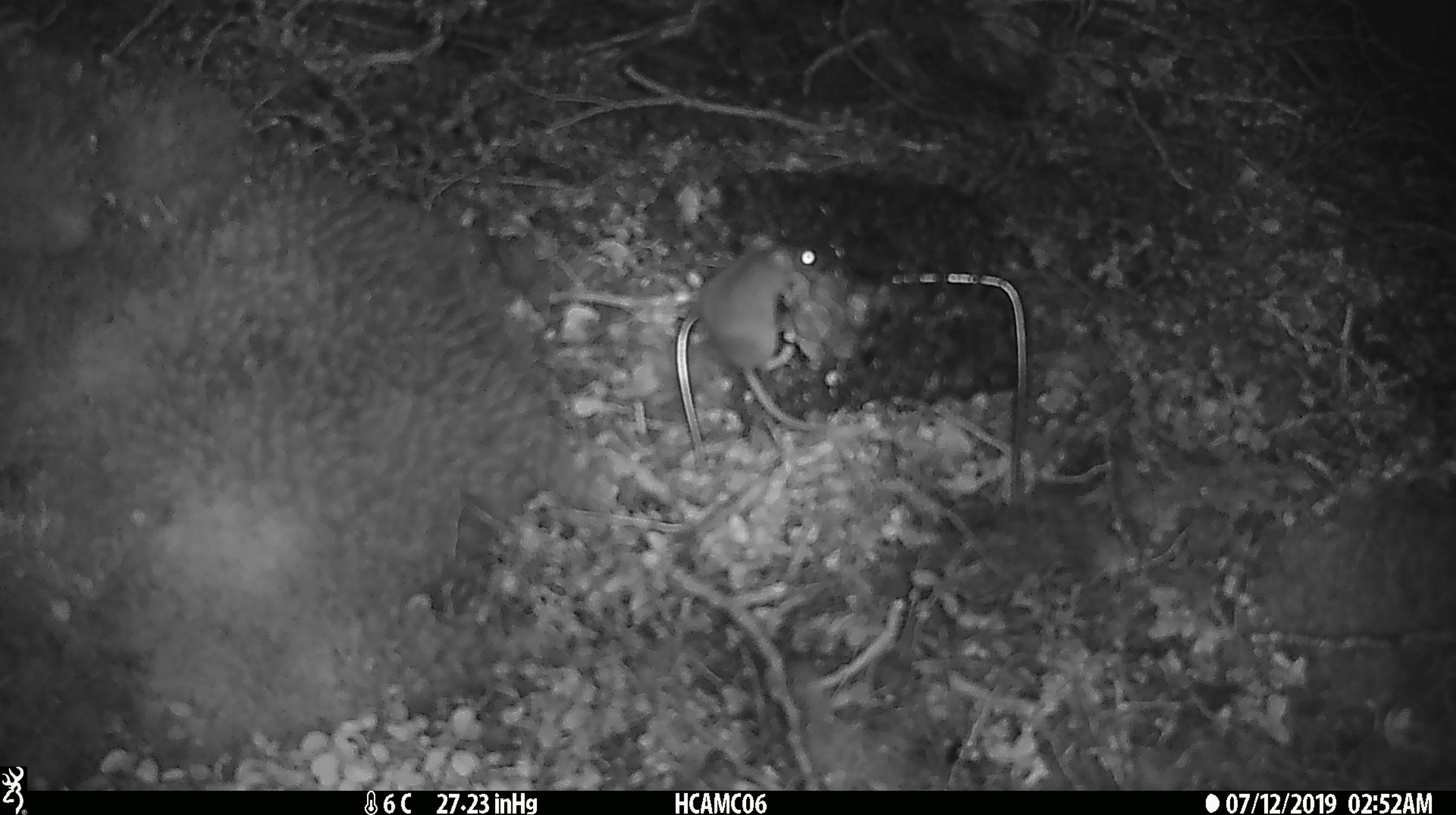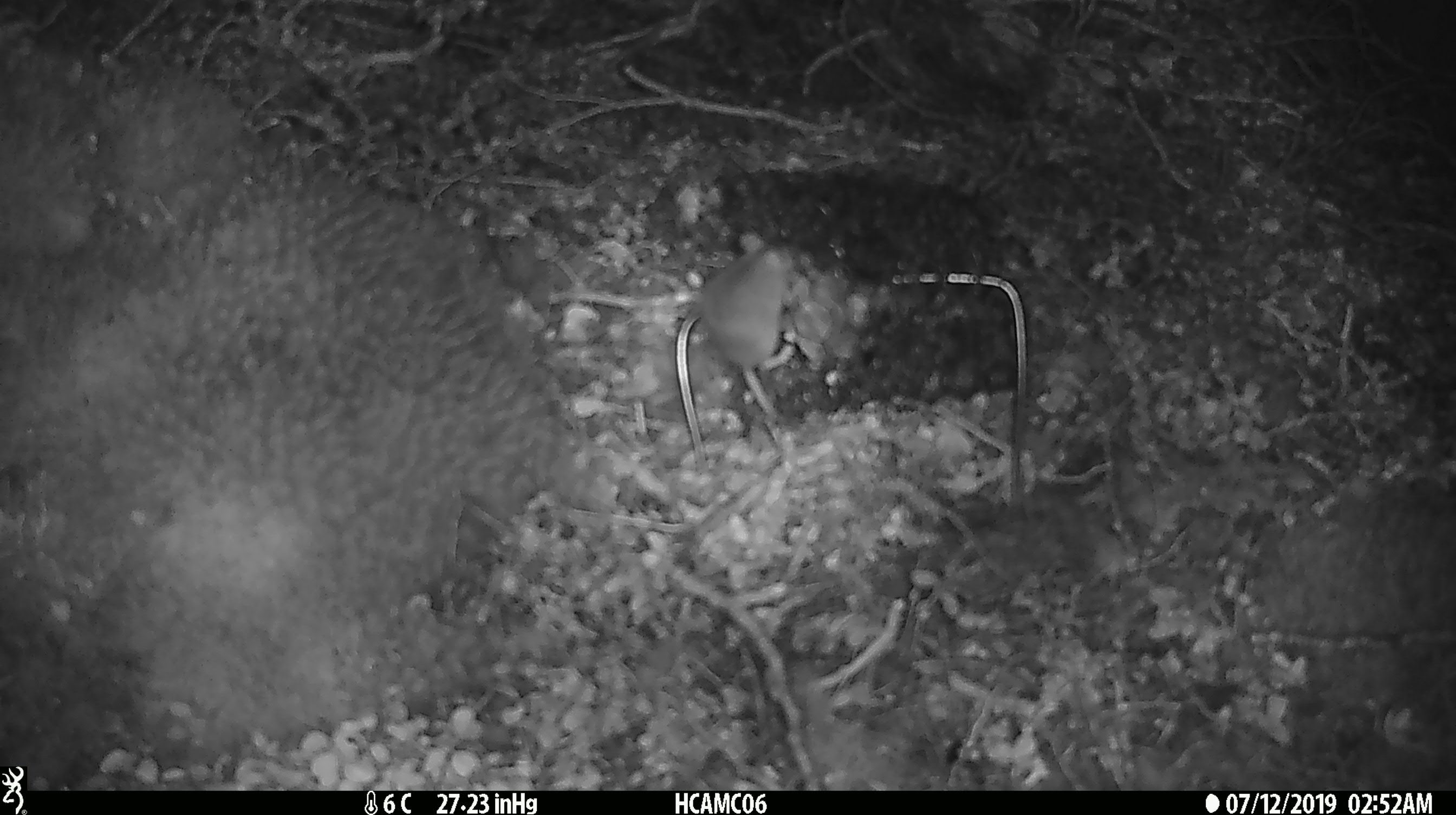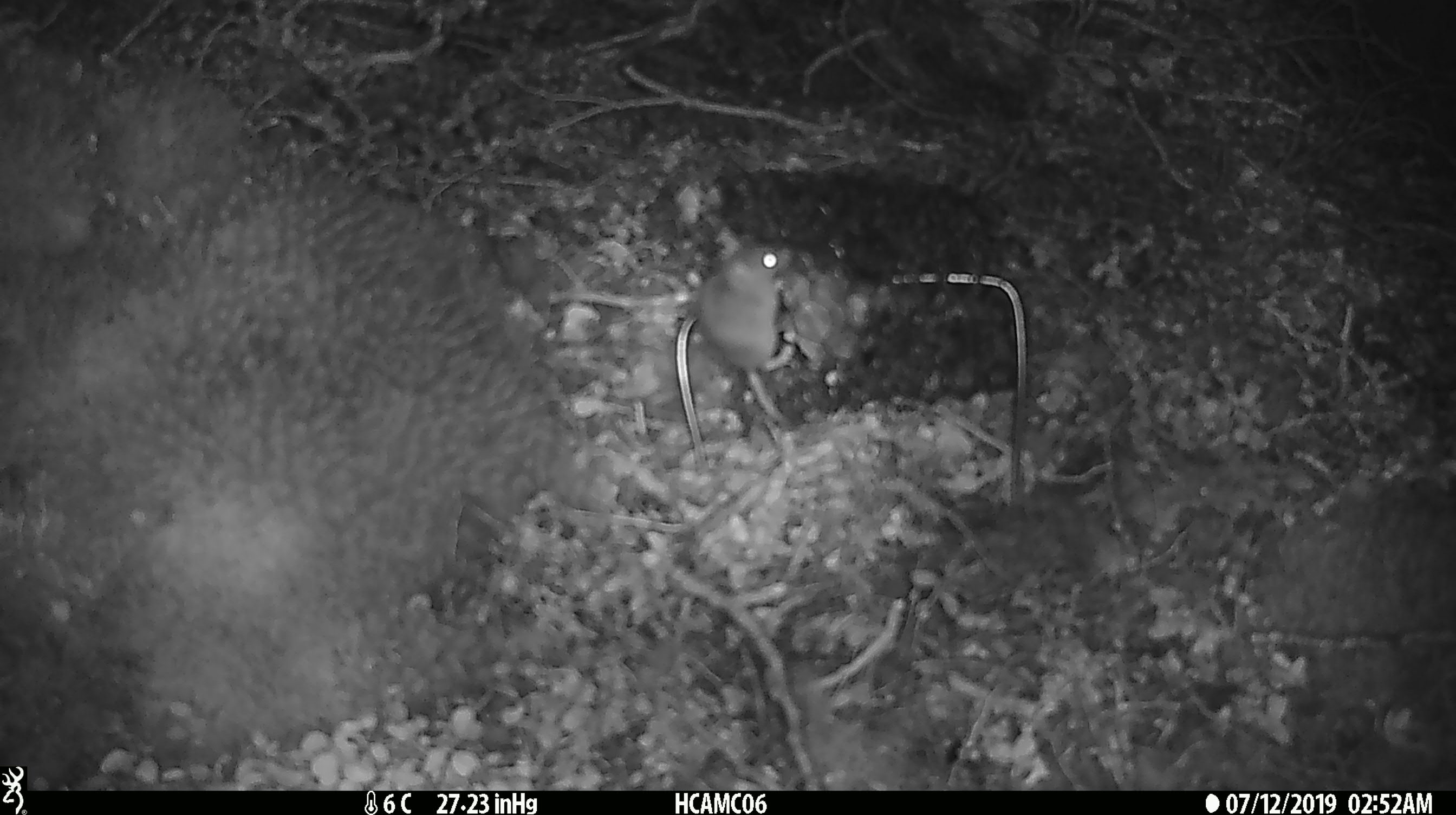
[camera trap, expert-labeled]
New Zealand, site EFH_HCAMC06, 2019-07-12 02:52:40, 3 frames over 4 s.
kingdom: Animalia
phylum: Chordata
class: Mammalia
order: Rodentia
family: Muridae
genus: Mus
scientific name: Mus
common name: mouse